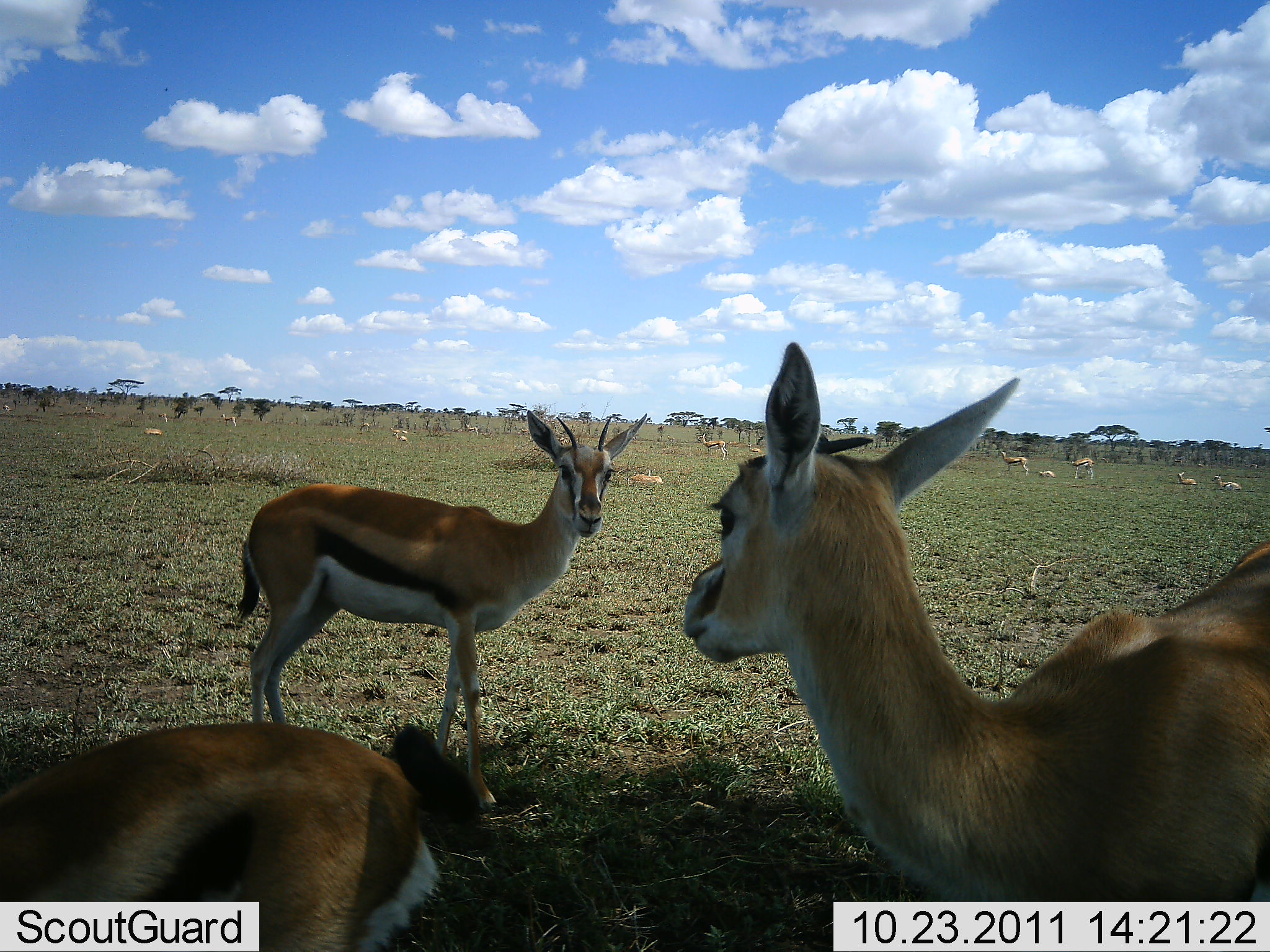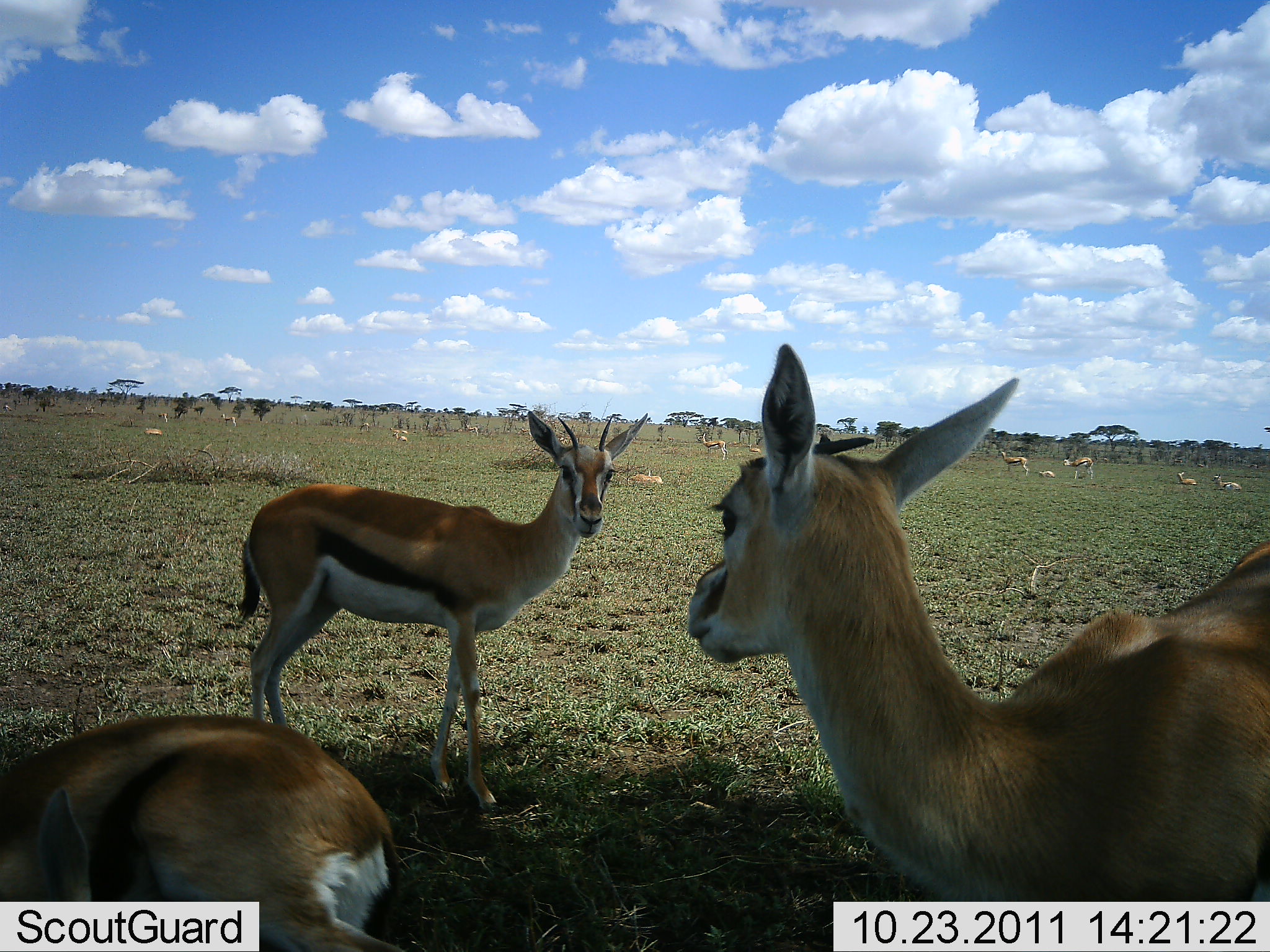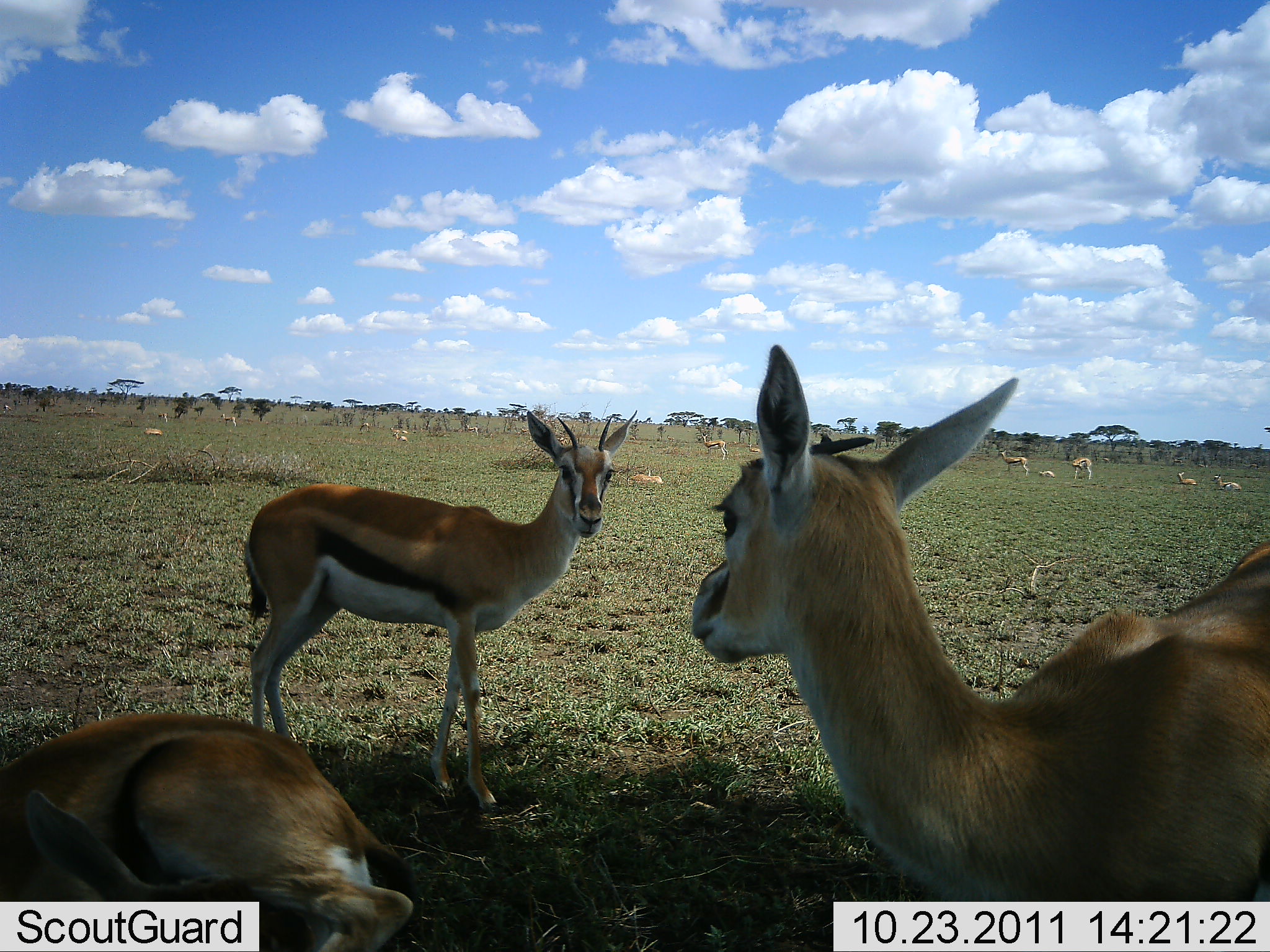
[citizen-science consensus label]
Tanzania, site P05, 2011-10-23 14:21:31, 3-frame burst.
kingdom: Animalia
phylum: Chordata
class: Mammalia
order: Artiodactyla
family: Bovidae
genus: Eudorcas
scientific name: Eudorcas thomsonii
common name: thomson's gazelle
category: gazellethomsons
Gazellethomsons (thomson's gazelle) (Eudorcas thomsonii), count 11-50. Behavior (volunteer vote fractions): standing 71%, resting 71%, moving 0%, interacting 14%. Young present (vote fraction): 14%. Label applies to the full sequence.